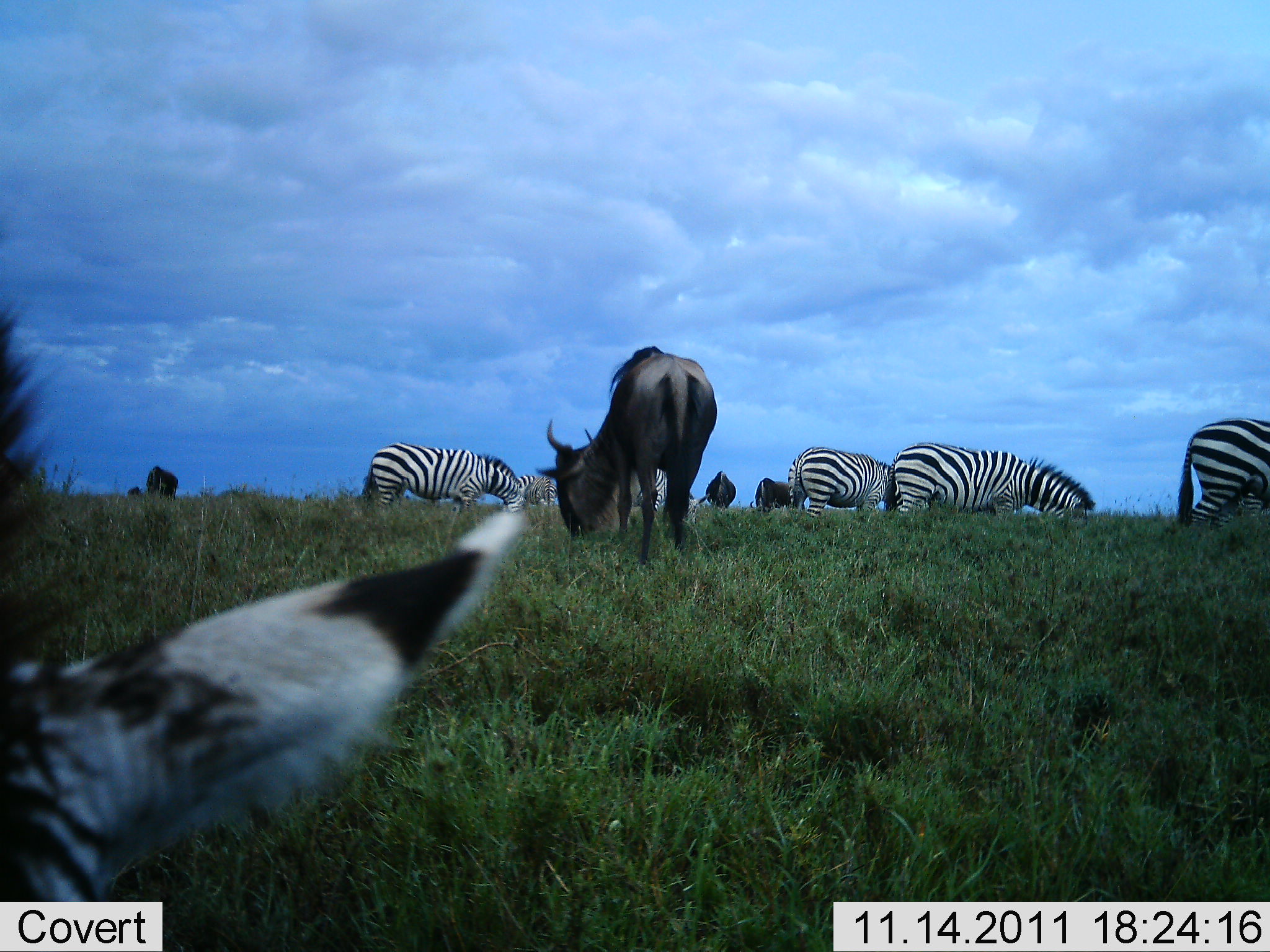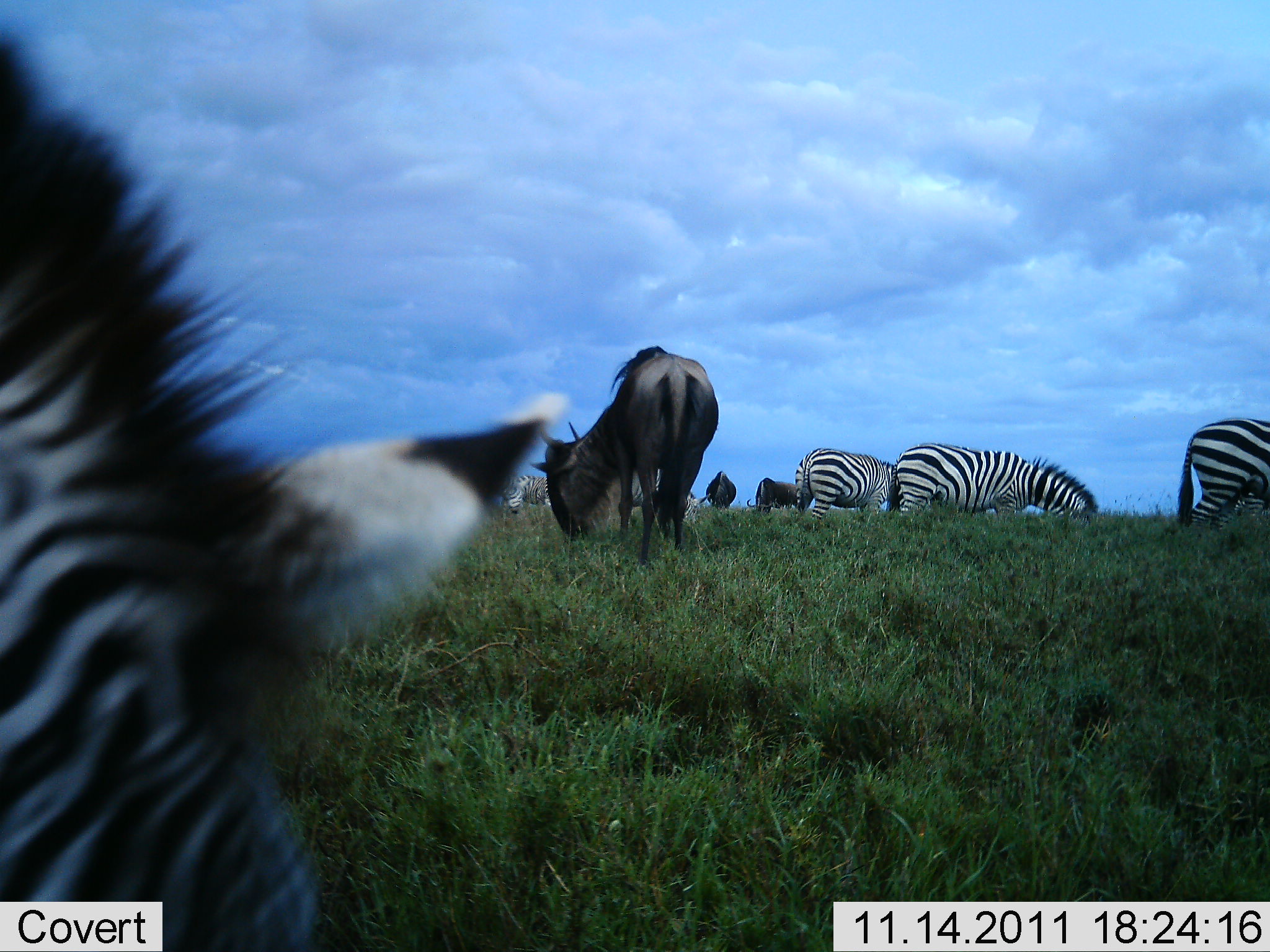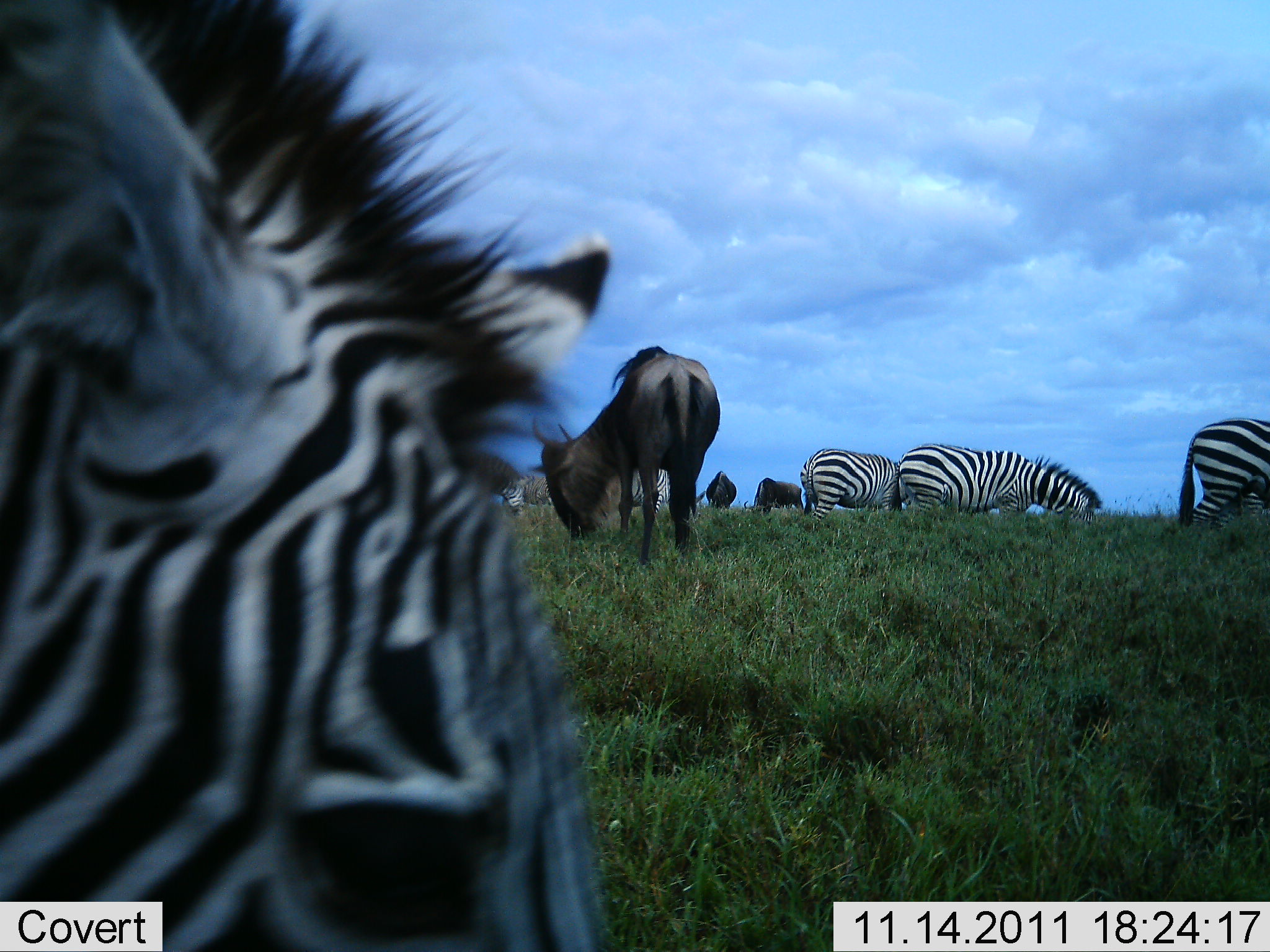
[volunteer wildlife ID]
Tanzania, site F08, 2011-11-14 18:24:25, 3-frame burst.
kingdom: Animalia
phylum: Chordata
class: Mammalia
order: Artiodactyla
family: Bovidae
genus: Connochaetes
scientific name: Connochaetes taurinus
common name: blue wildebeest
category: wildebeest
Wildebeest (blue wildebeest) (Connochaetes taurinus), count 4. Behavior (volunteer vote fractions): standing 20%, resting 0%, moving 7%, interacting 0%. Young present (vote fraction): 0%. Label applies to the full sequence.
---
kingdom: Animalia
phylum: Chordata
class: Mammalia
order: Perissodactyla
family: Equidae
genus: Equus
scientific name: Equus quagga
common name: plains zebra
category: zebra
Zebra (plains zebra) (Equus quagga), count 6. Behavior (volunteer vote fractions): standing 18%, resting 0%, moving 35%, interacting 0%. Young present (vote fraction): 0%. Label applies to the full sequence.